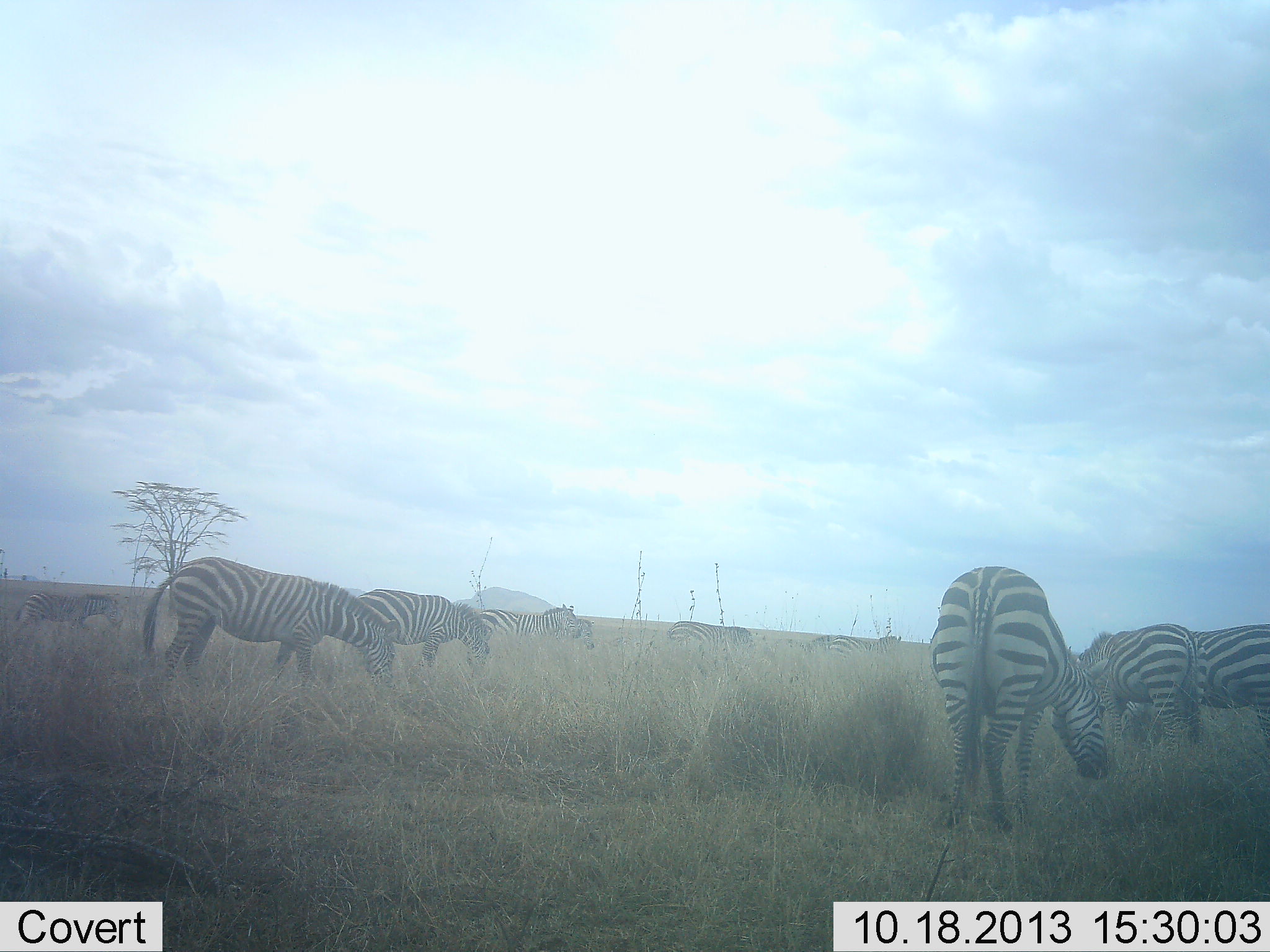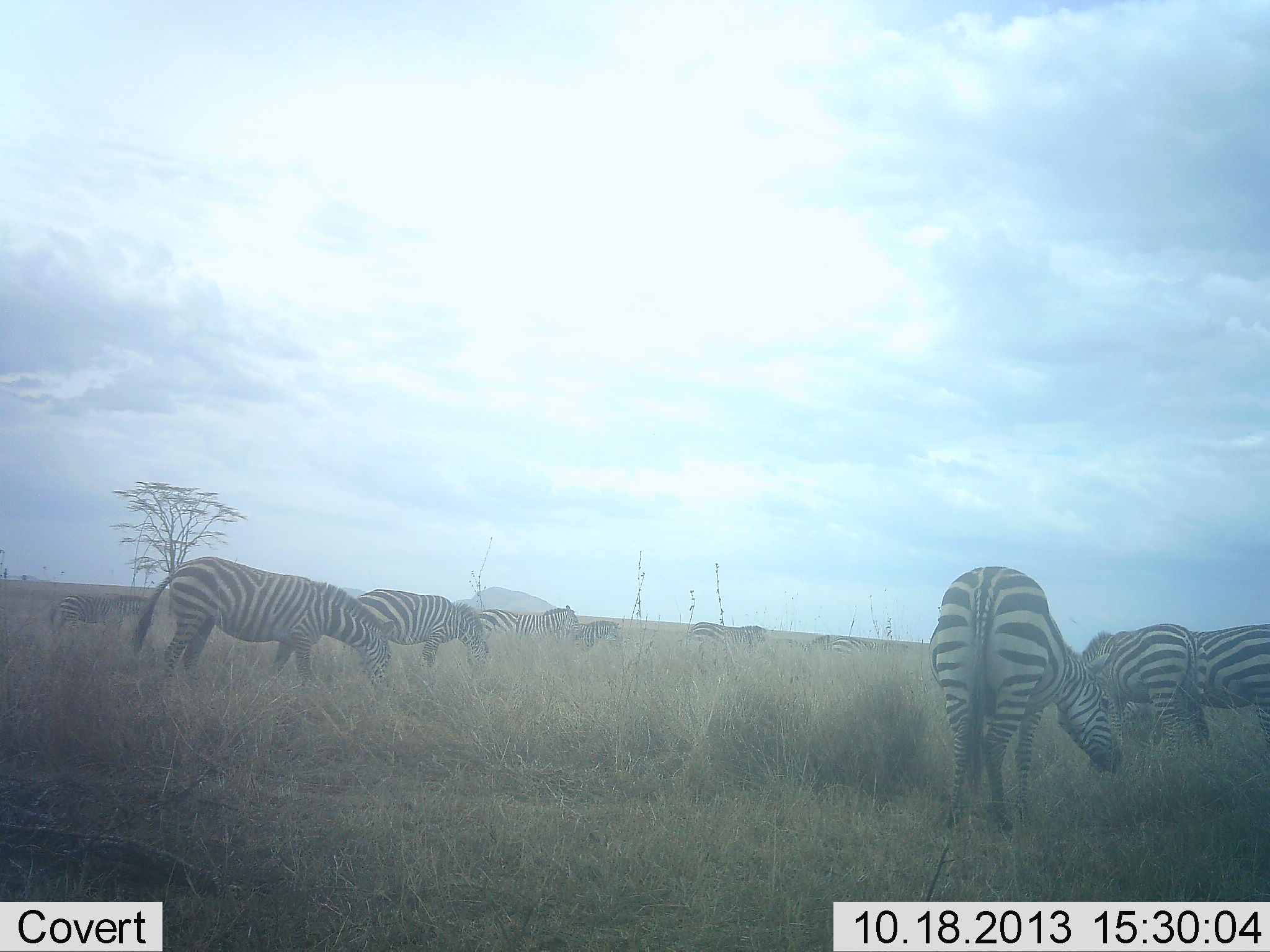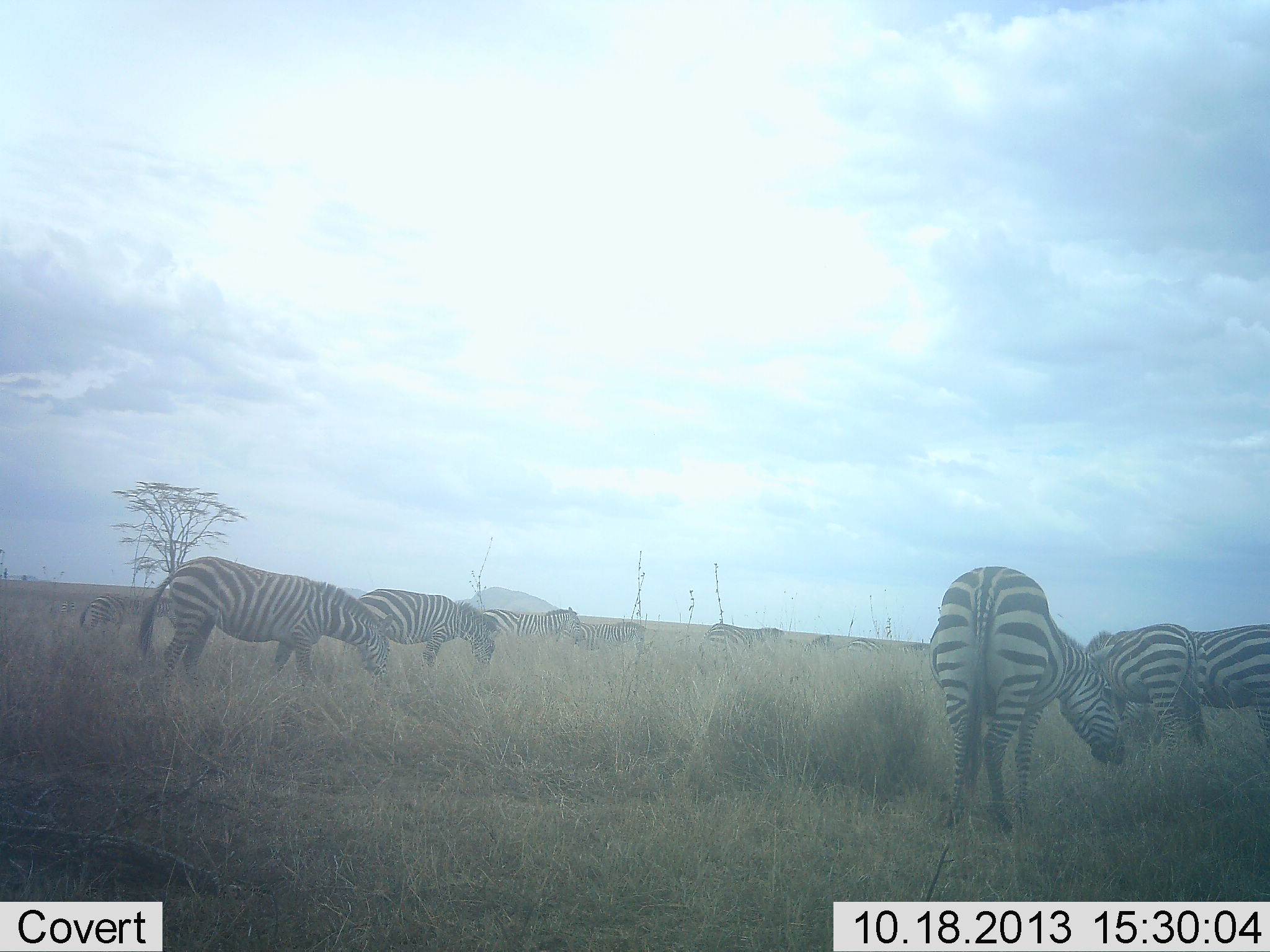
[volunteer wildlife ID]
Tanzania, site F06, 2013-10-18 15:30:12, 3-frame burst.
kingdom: Animalia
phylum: Chordata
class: Mammalia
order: Perissodactyla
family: Equidae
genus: Equus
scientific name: Equus quagga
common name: plains zebra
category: zebra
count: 10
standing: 50%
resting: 0%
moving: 50%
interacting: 0%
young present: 0%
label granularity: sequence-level